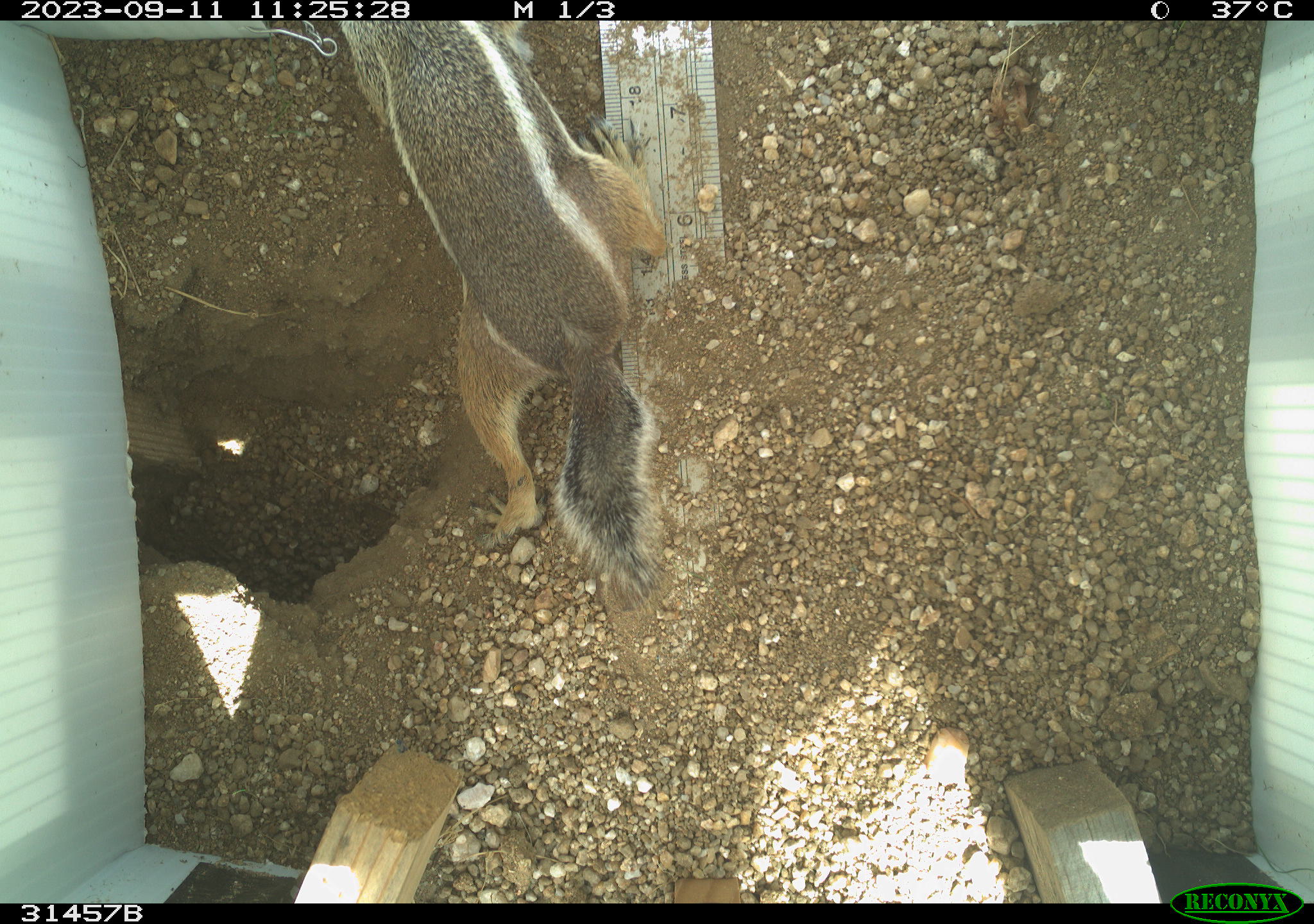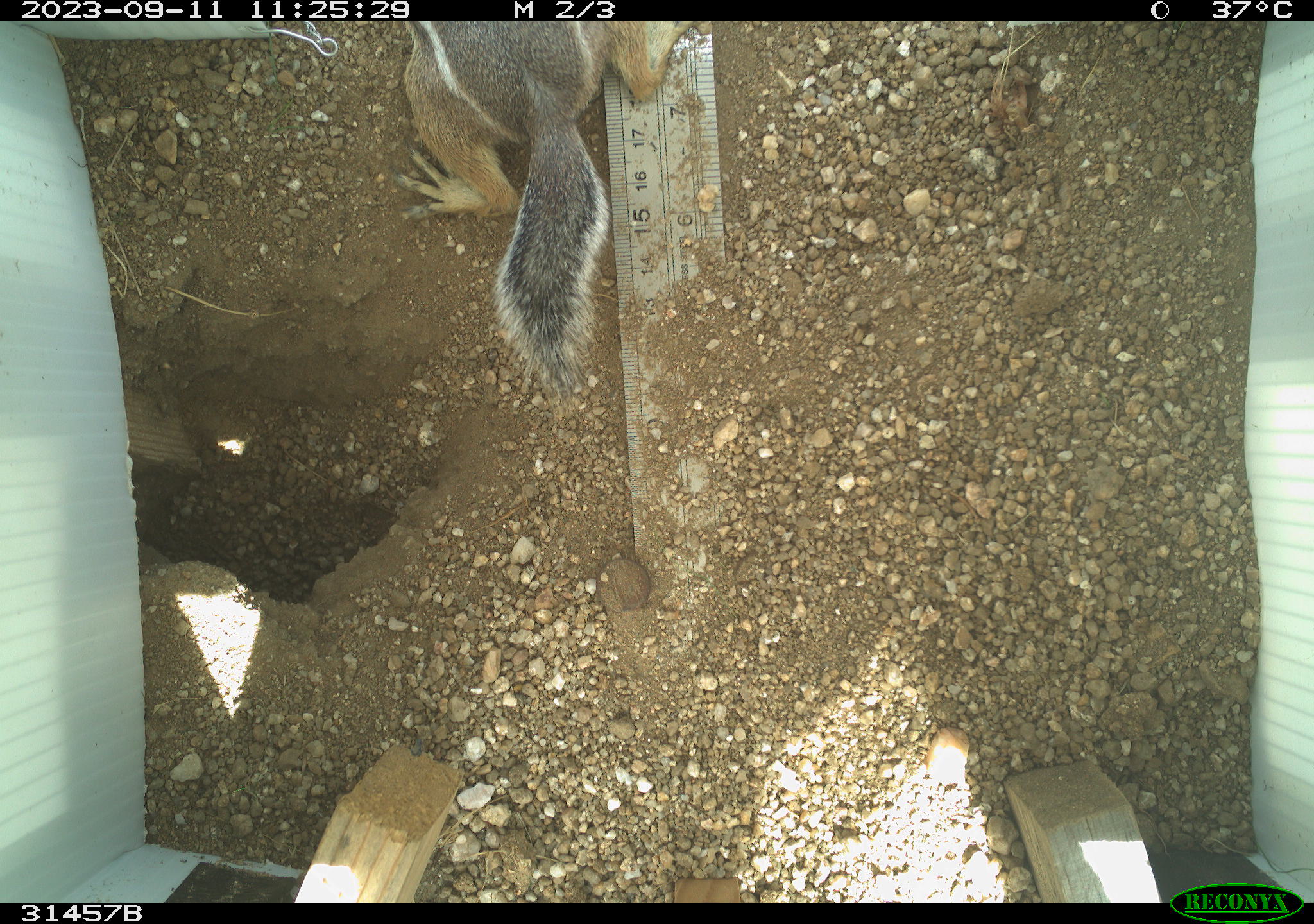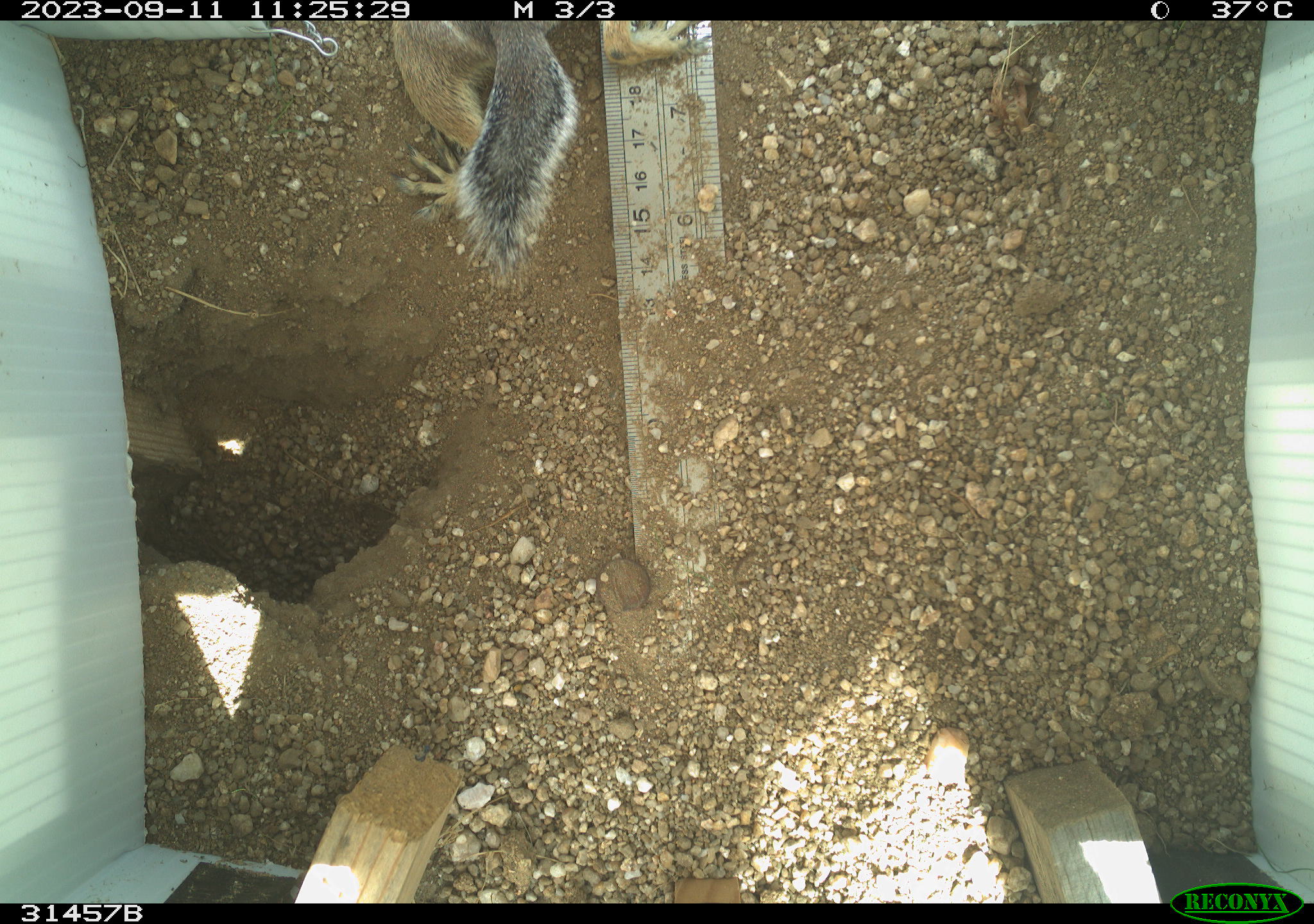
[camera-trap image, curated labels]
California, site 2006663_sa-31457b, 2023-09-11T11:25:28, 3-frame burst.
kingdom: Animalia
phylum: Chordata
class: Mammalia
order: Rodentia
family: Sciuridae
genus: Ammospermophilus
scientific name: Ammospermophilus leucurus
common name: white-tailed antelope squirrel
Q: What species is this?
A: White-tailed antelope squirrel (Ammospermophilus leucurus).